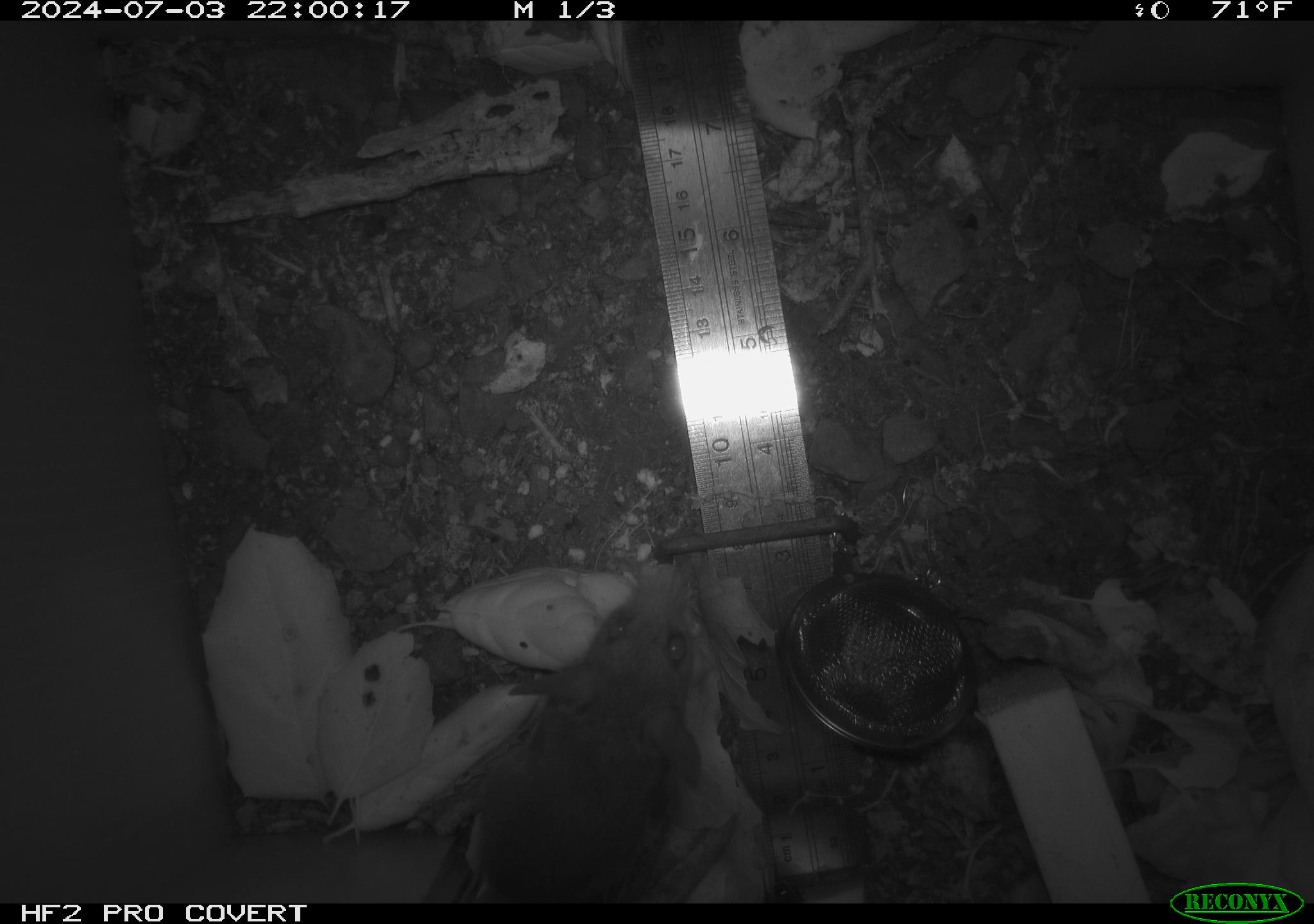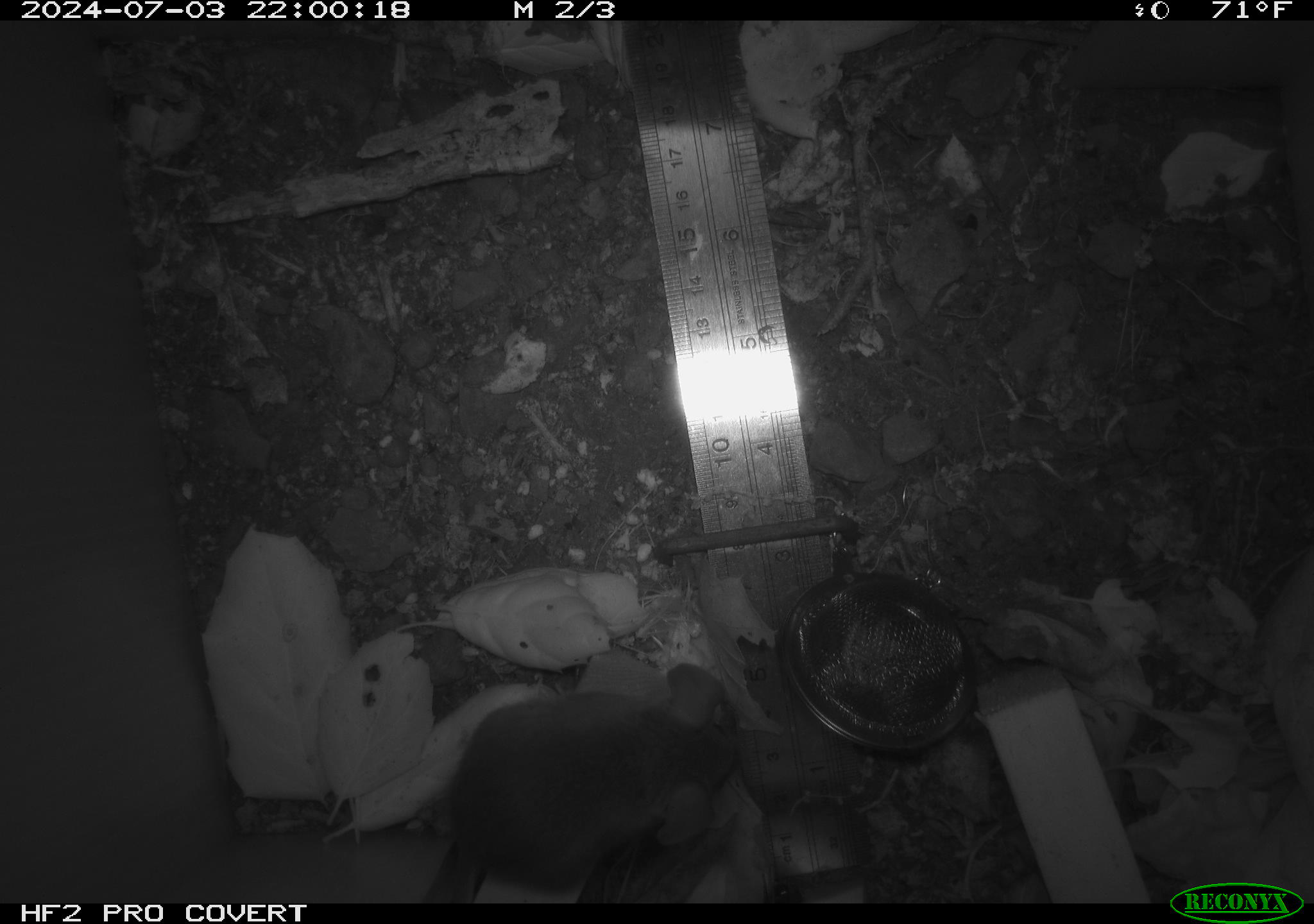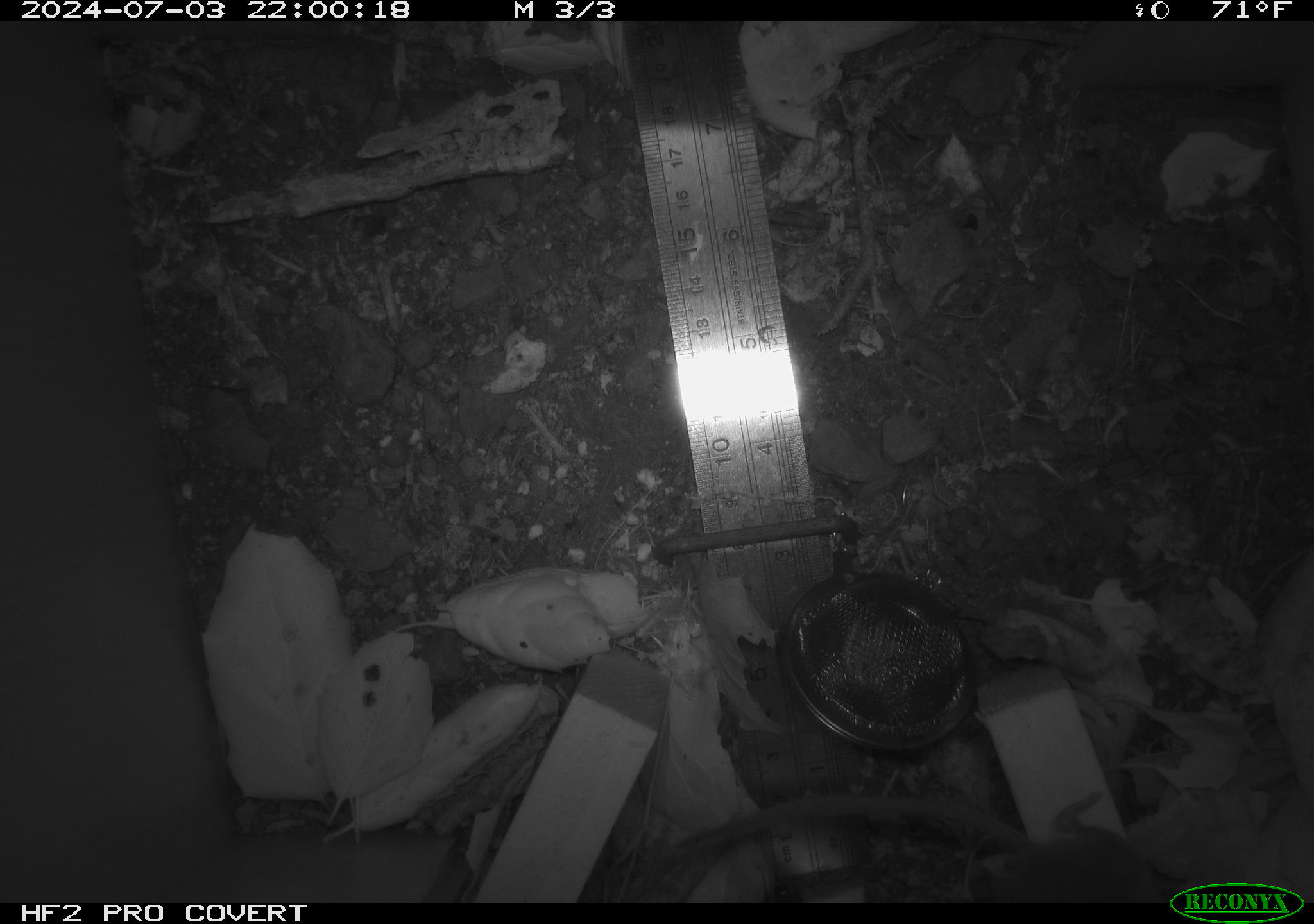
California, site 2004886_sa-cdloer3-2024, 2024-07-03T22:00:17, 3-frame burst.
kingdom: Animalia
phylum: Chordata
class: Mammalia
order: Rodentia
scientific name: Rodentia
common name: rodent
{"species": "rodent (Rodentia)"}